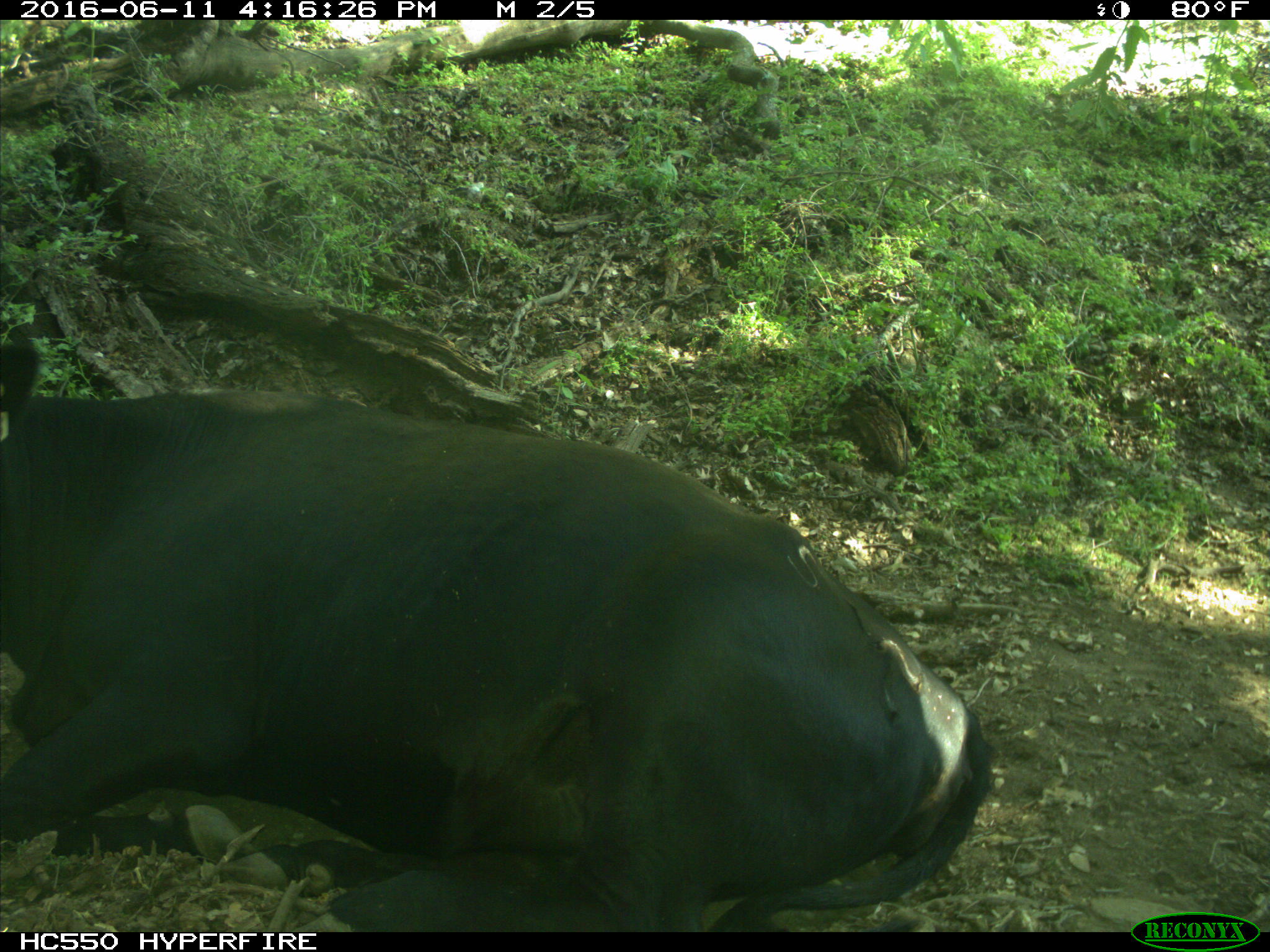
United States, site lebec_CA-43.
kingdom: Animalia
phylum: Chordata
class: Mammalia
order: Artiodactyla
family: Bovidae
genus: Bos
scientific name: Bos taurus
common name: domestic cow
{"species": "Bos taurus (domestic cow)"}